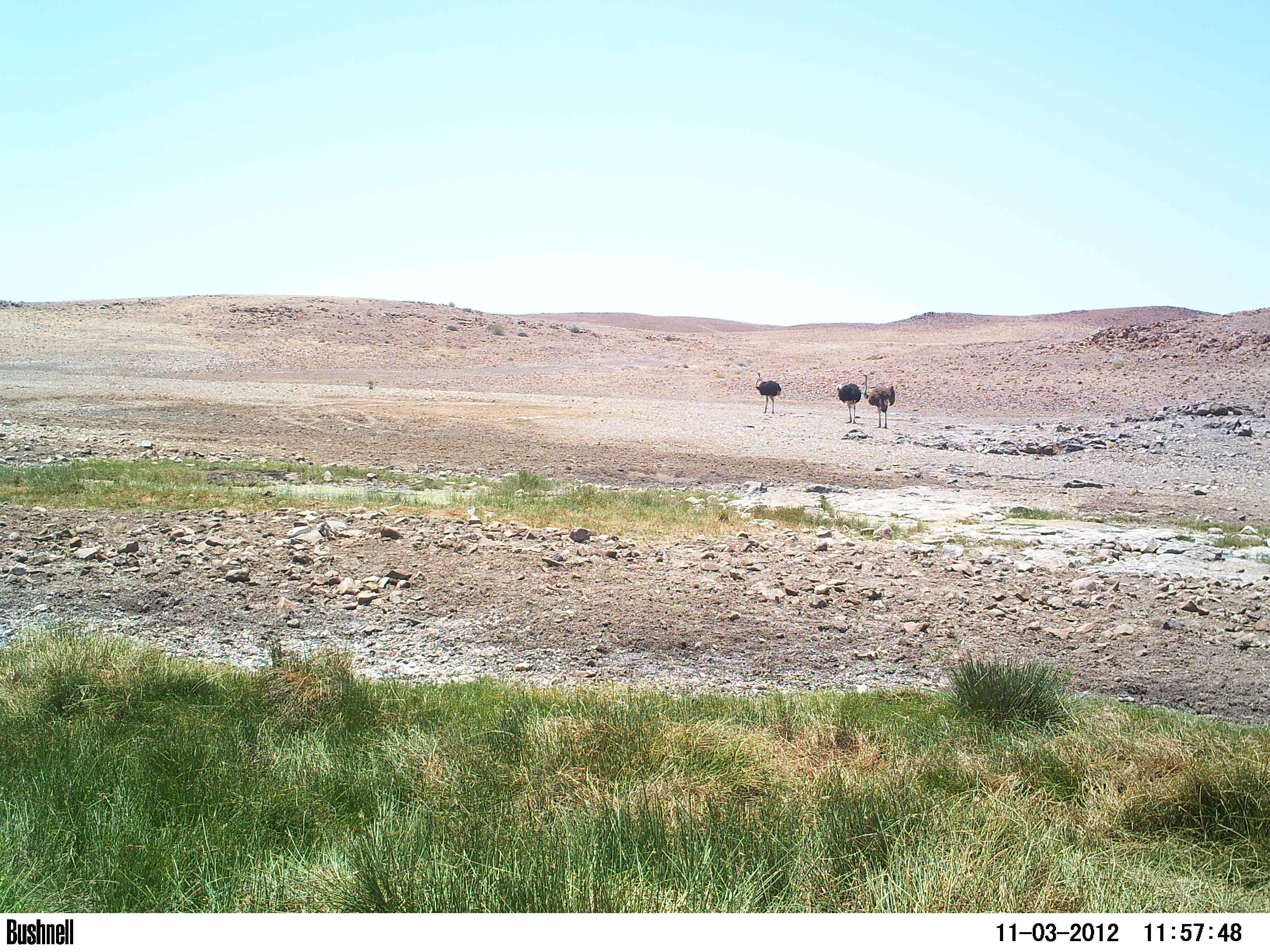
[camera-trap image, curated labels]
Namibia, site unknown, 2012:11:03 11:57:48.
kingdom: Animalia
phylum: Chordata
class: Aves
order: Struthioniformes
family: Struthionidae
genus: Struthio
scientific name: Struthio camelus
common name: common ostrich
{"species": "Struthio camelus (common ostrich)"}